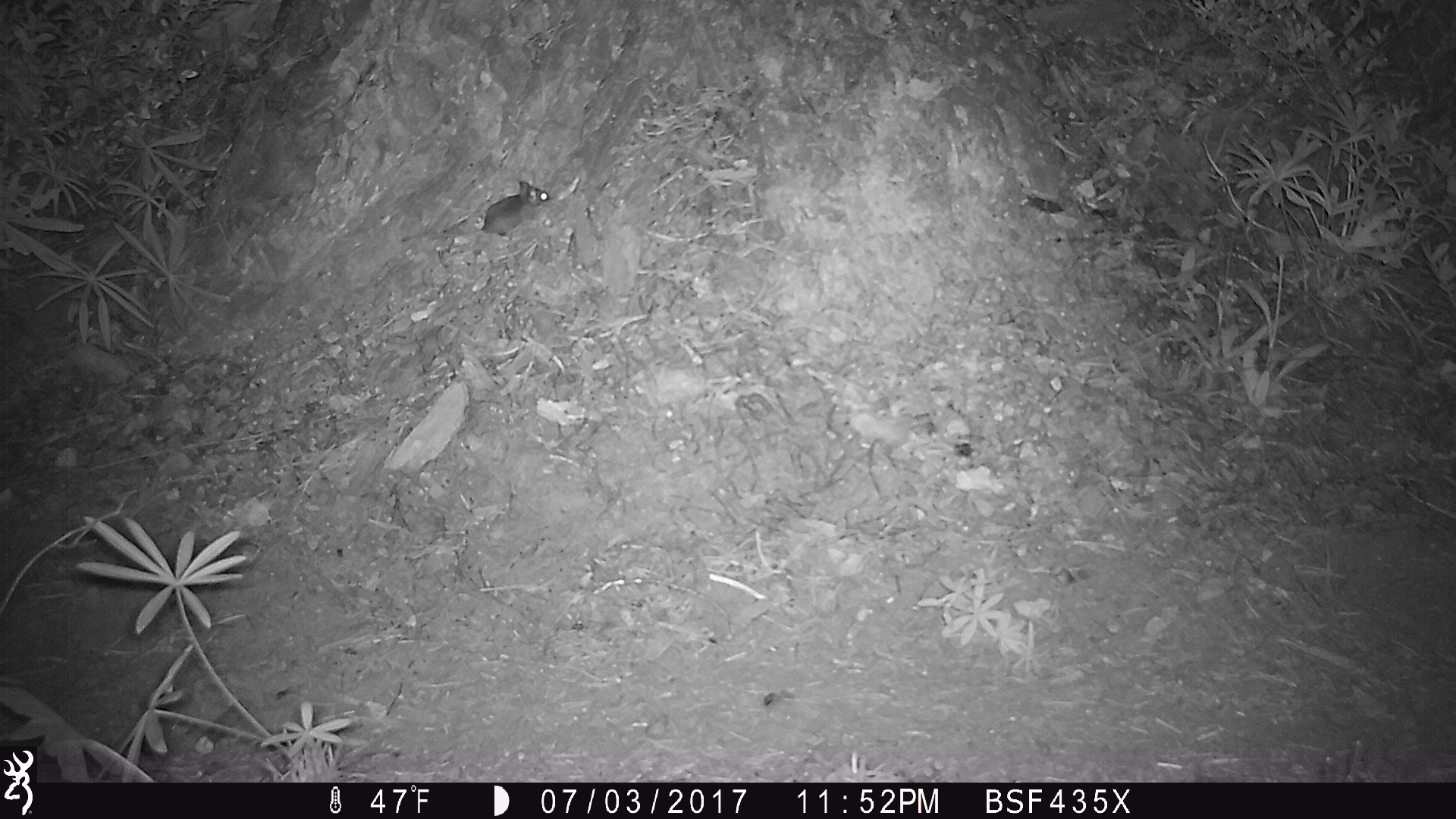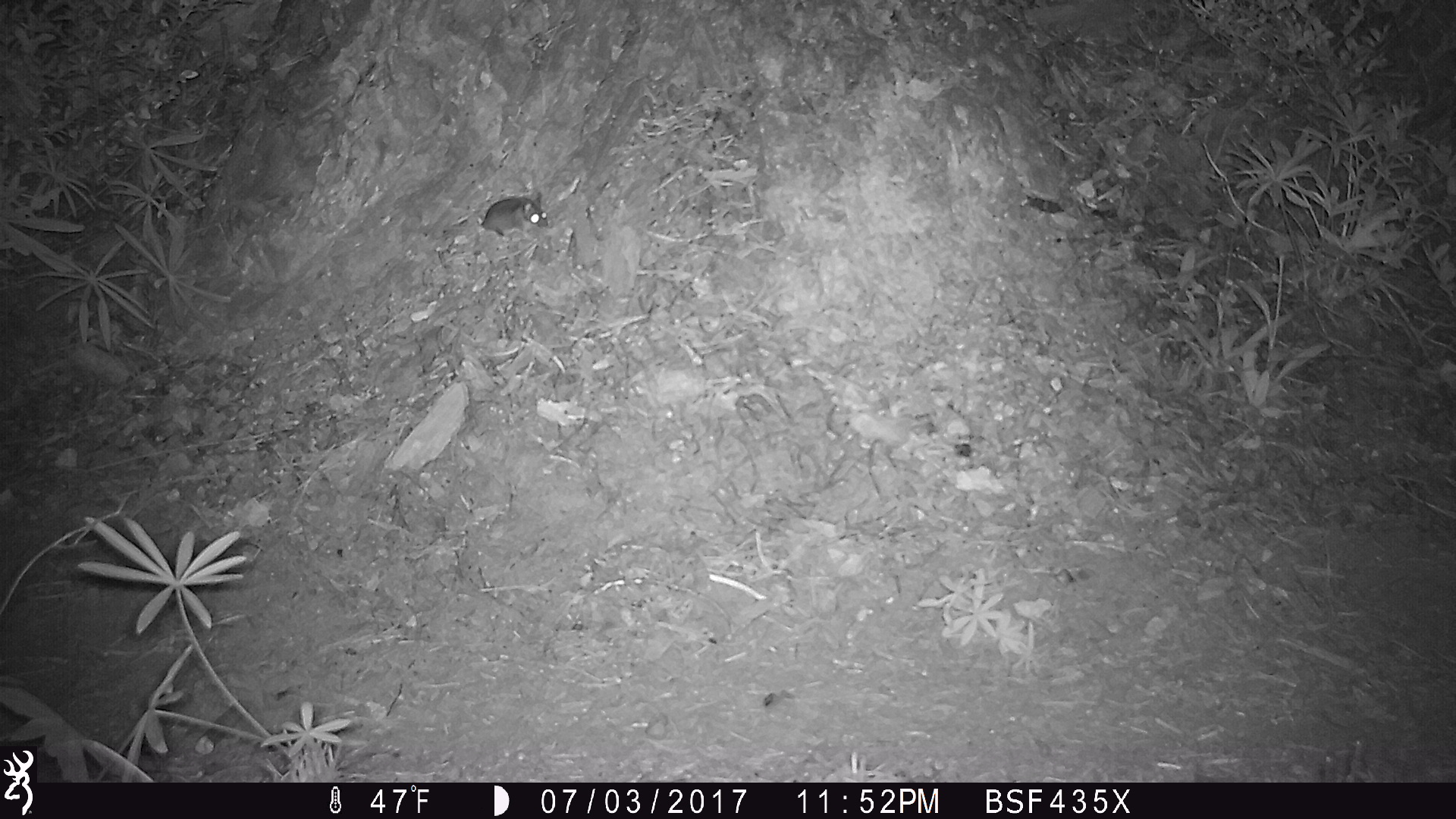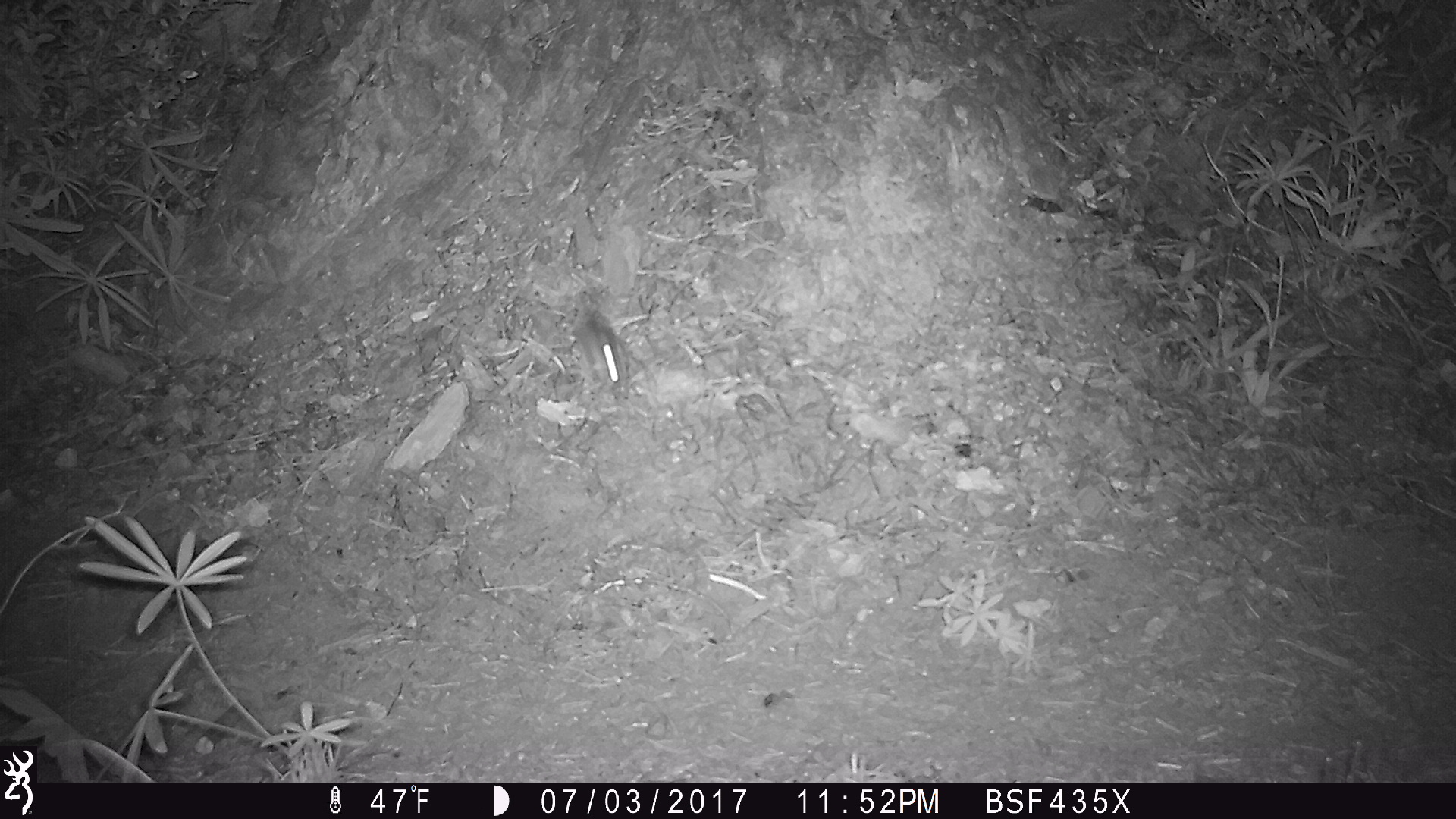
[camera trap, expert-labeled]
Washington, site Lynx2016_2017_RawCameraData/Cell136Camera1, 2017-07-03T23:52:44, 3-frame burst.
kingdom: Animalia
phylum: Chordata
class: Mammalia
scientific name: Mammalia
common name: small mammal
Small mammal (Mammalia). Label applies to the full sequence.